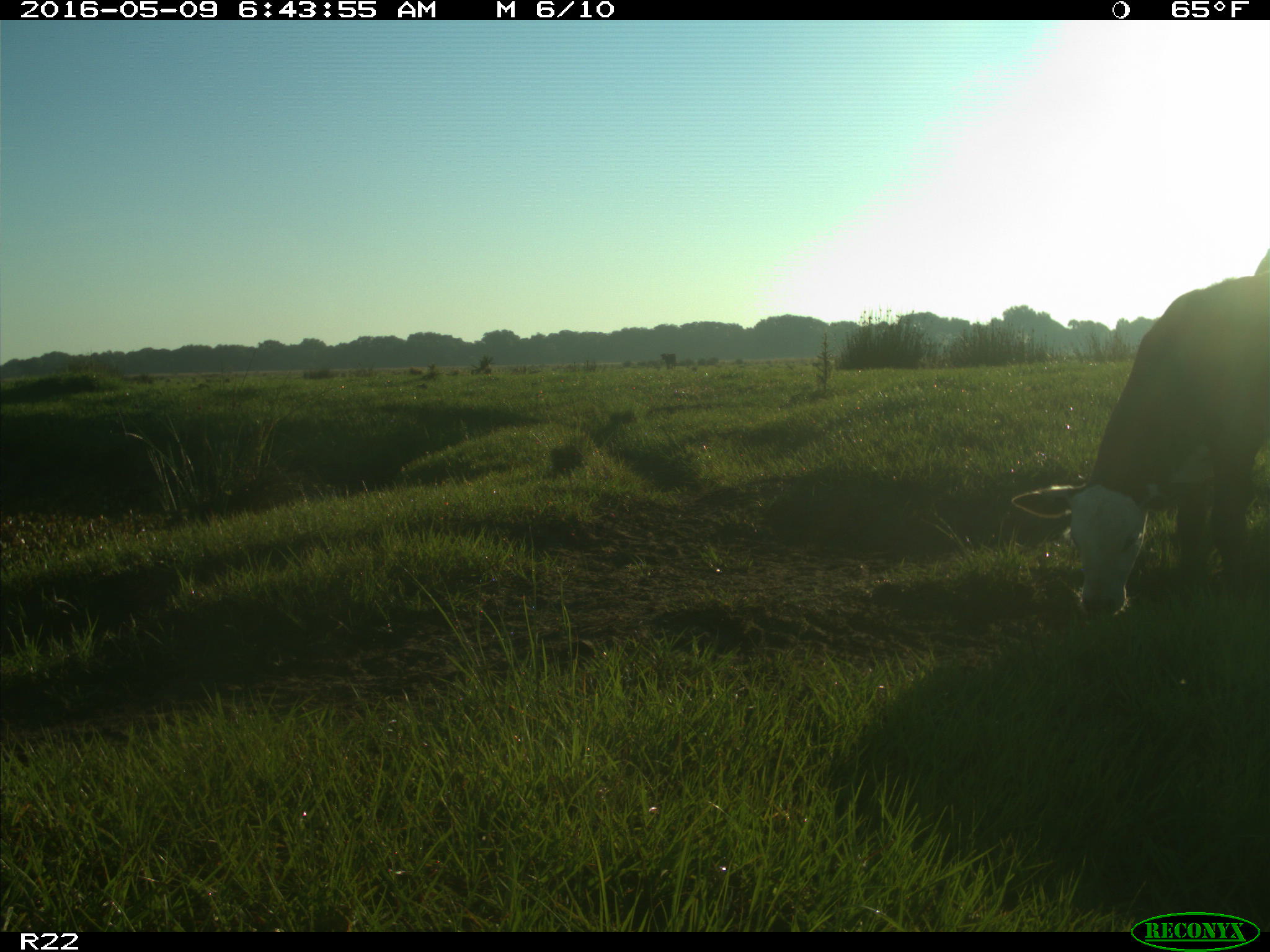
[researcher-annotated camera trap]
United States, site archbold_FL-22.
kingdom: Animalia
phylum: Chordata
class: Mammalia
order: Artiodactyla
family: Bovidae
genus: Bos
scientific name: Bos taurus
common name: domestic cow